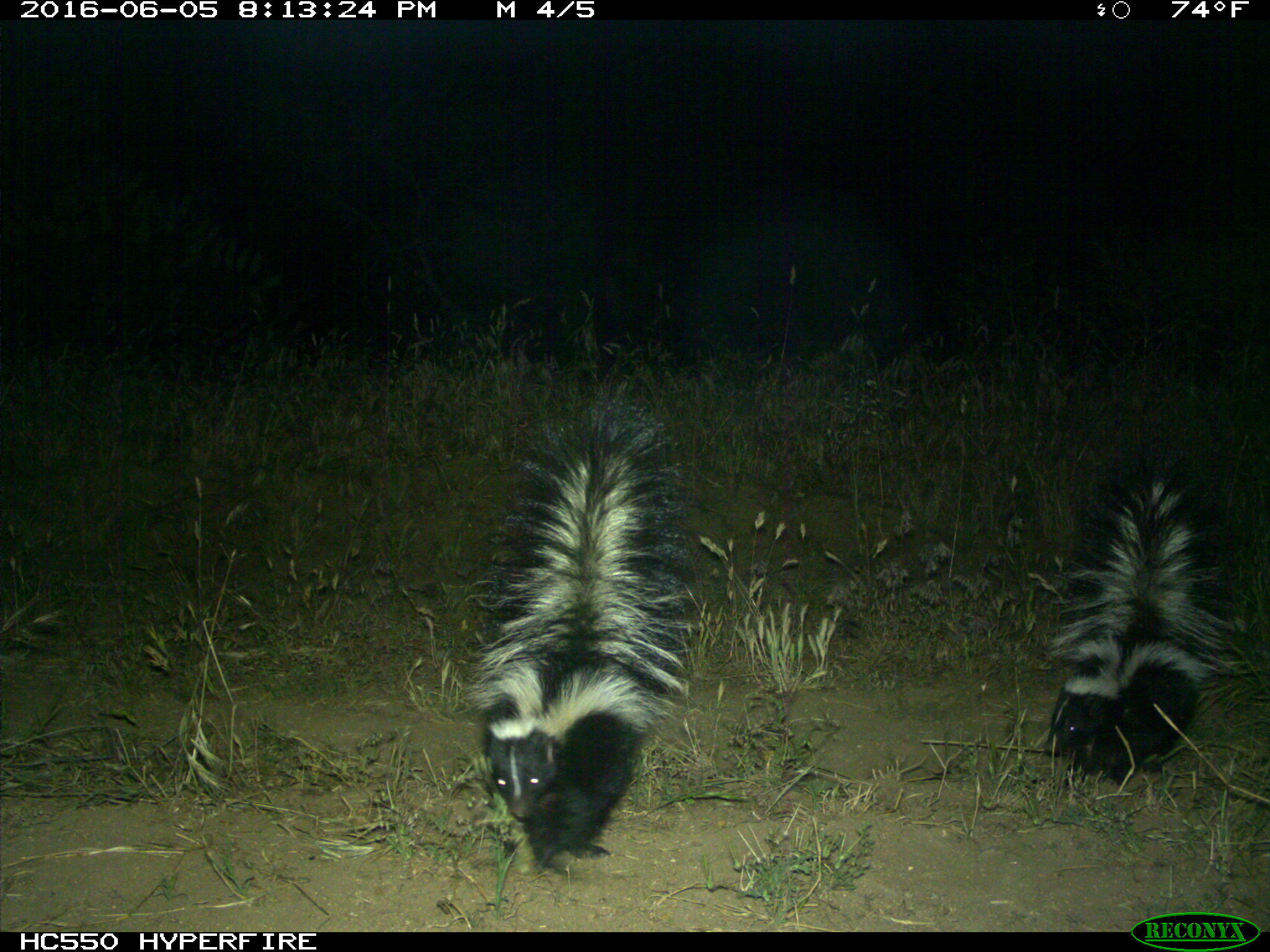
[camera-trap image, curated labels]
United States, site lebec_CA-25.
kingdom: Animalia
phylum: Chordata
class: Mammalia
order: Carnivora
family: Mephitidae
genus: Mephitis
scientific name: Mephitis mephitis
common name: striped skunk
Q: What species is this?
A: Mephitis mephitis (striped skunk).